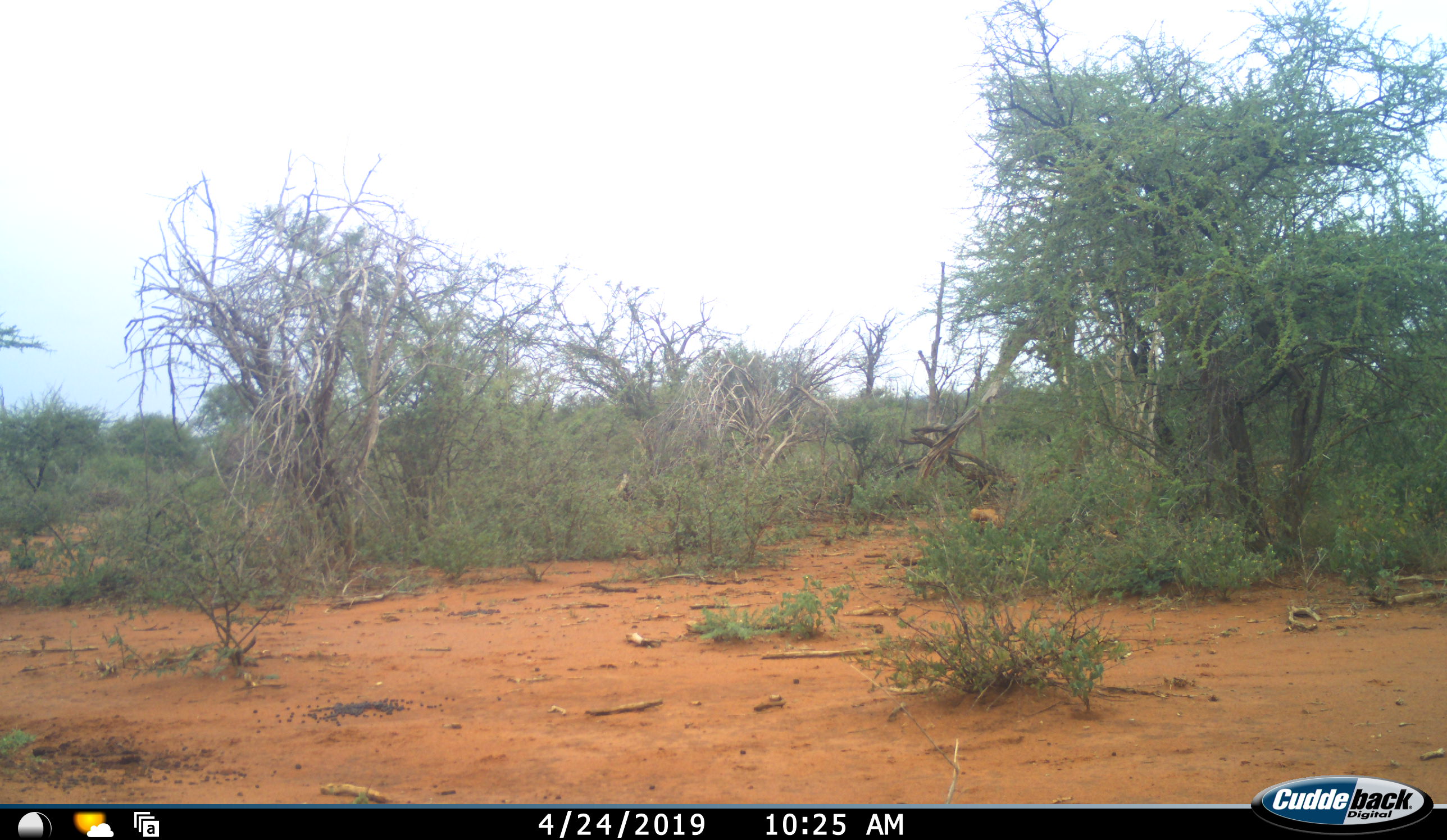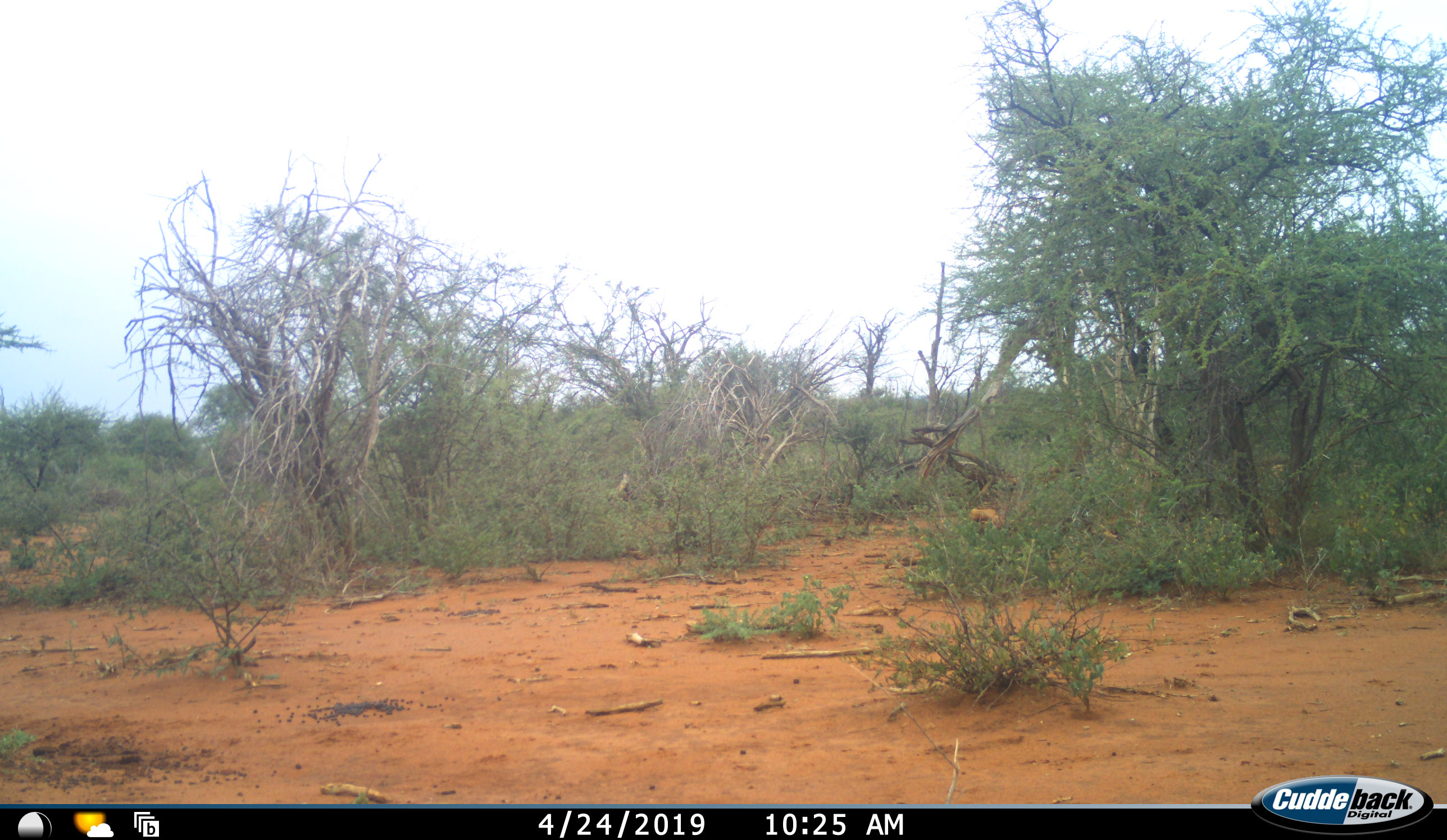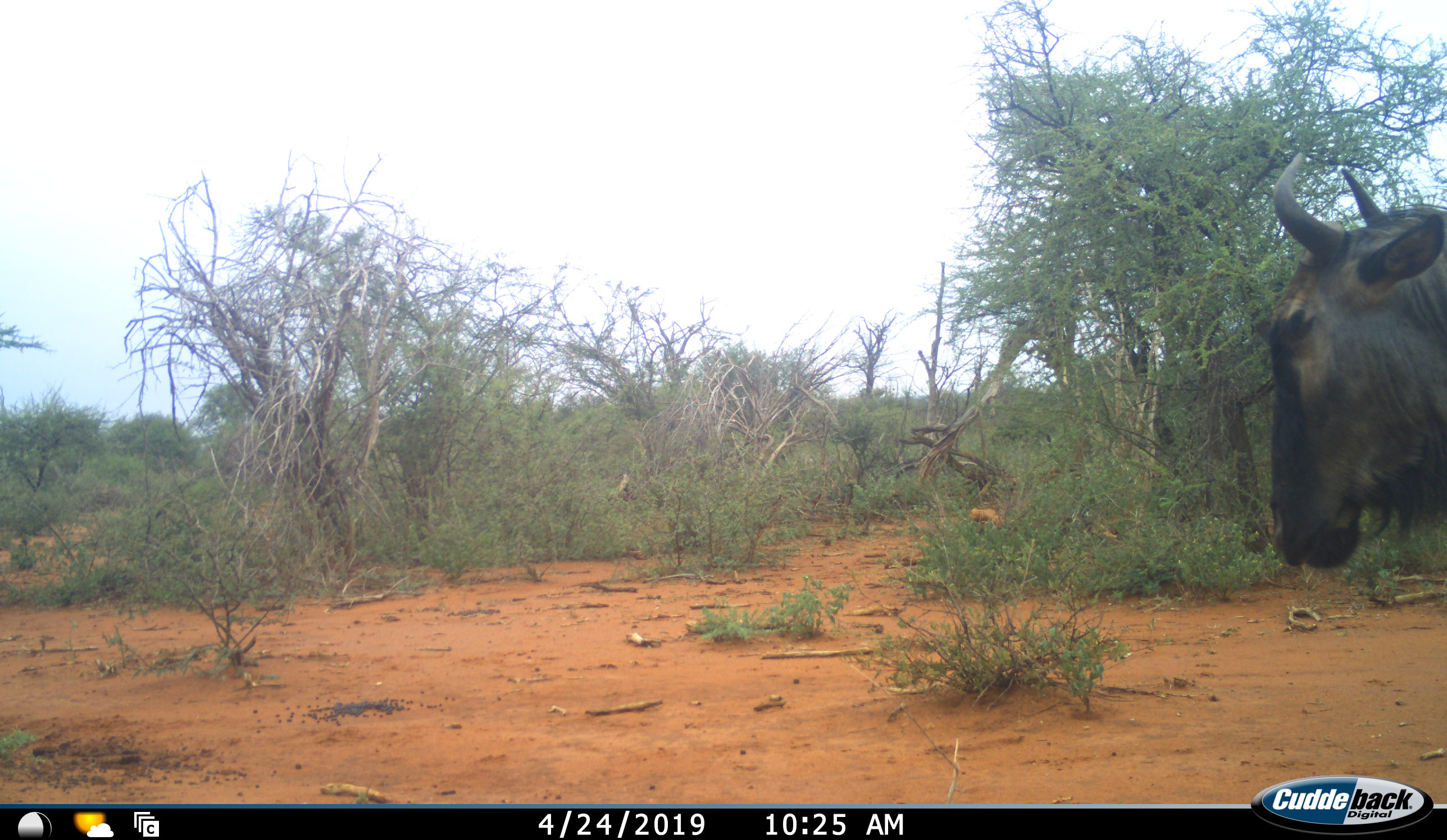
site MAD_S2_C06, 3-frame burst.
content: unidentified animal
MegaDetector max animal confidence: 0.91